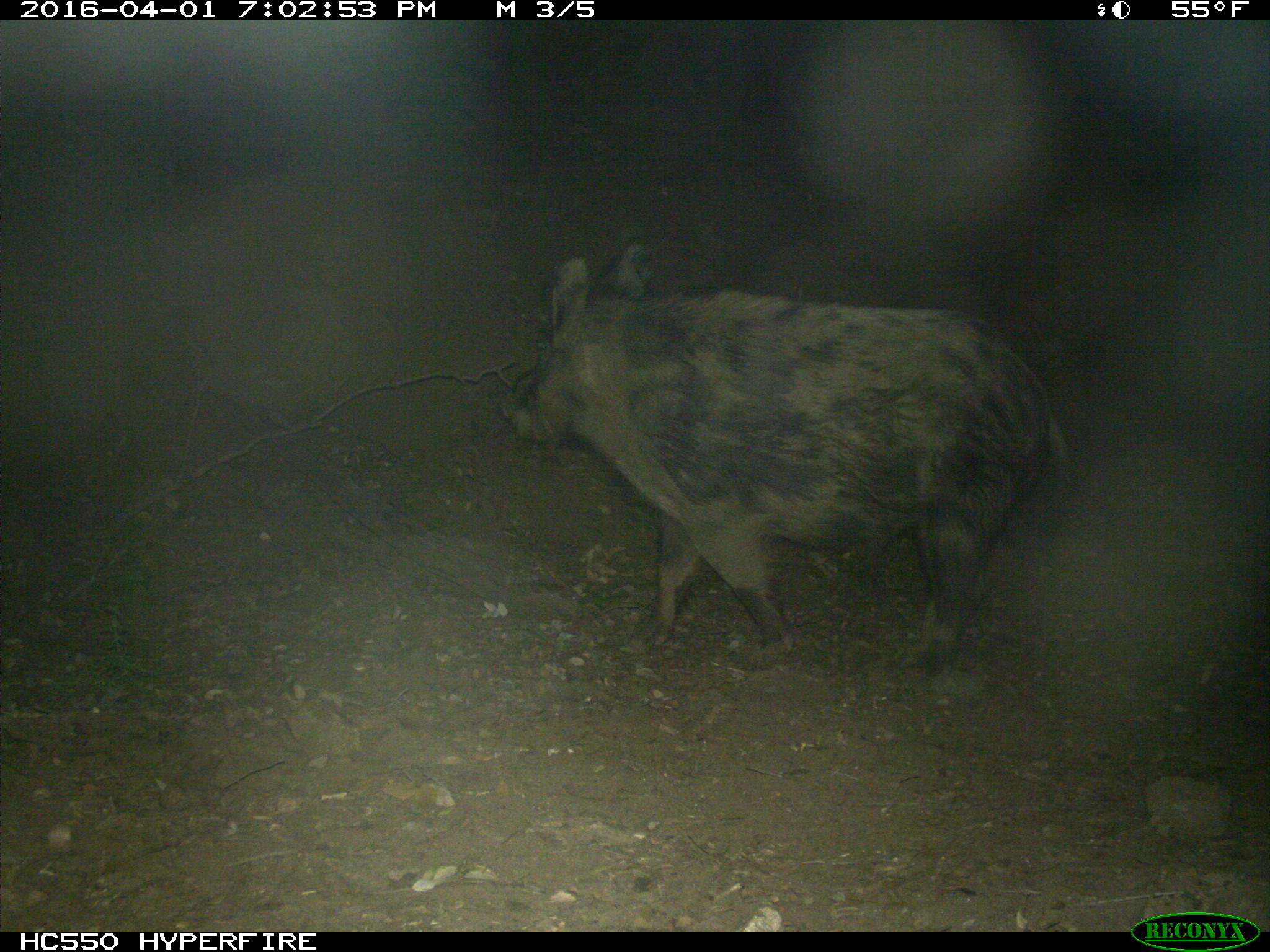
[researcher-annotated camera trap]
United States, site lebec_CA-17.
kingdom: Animalia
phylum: Chordata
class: Mammalia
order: Artiodactyla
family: Suidae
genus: Sus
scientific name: Sus scrofa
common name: wild boar